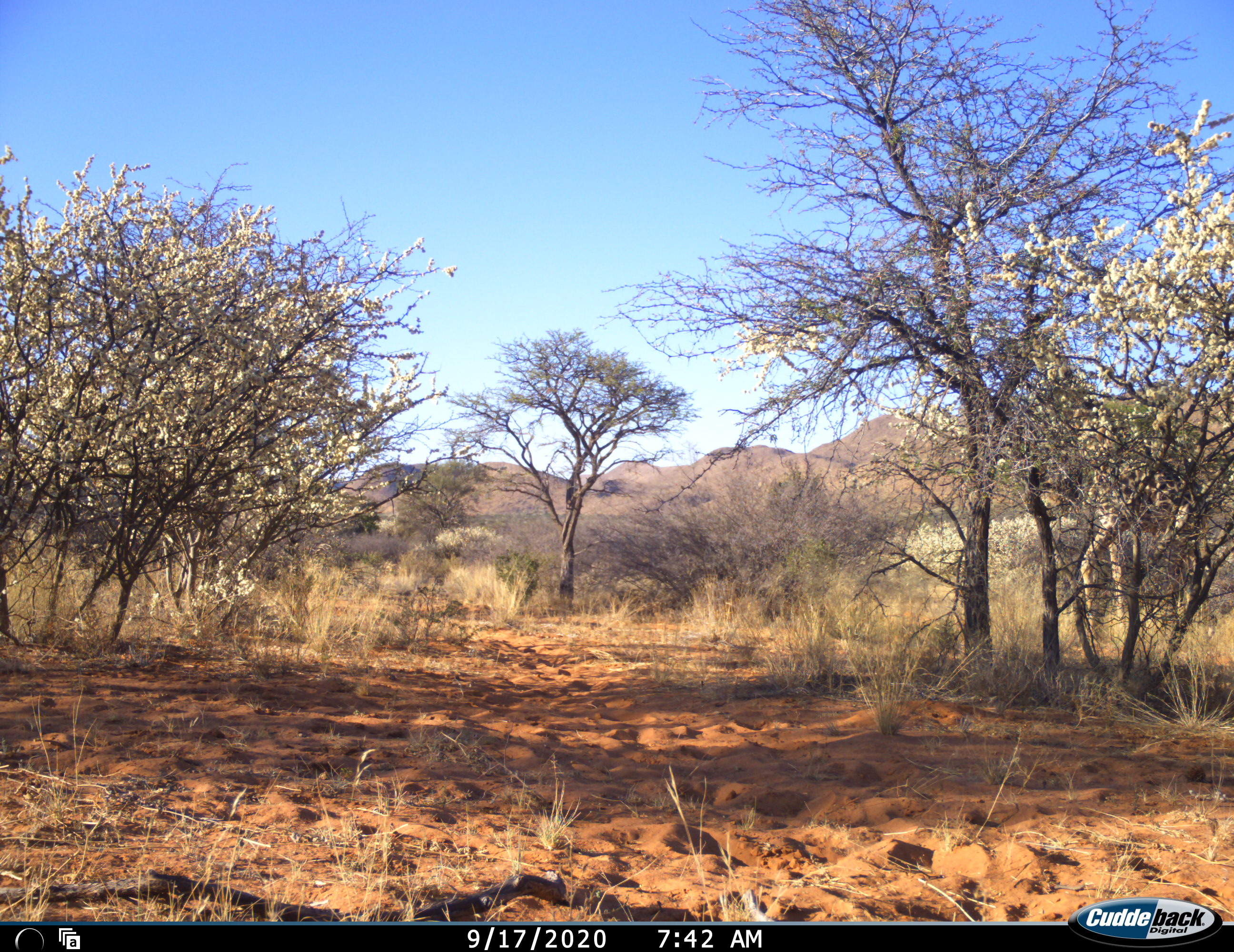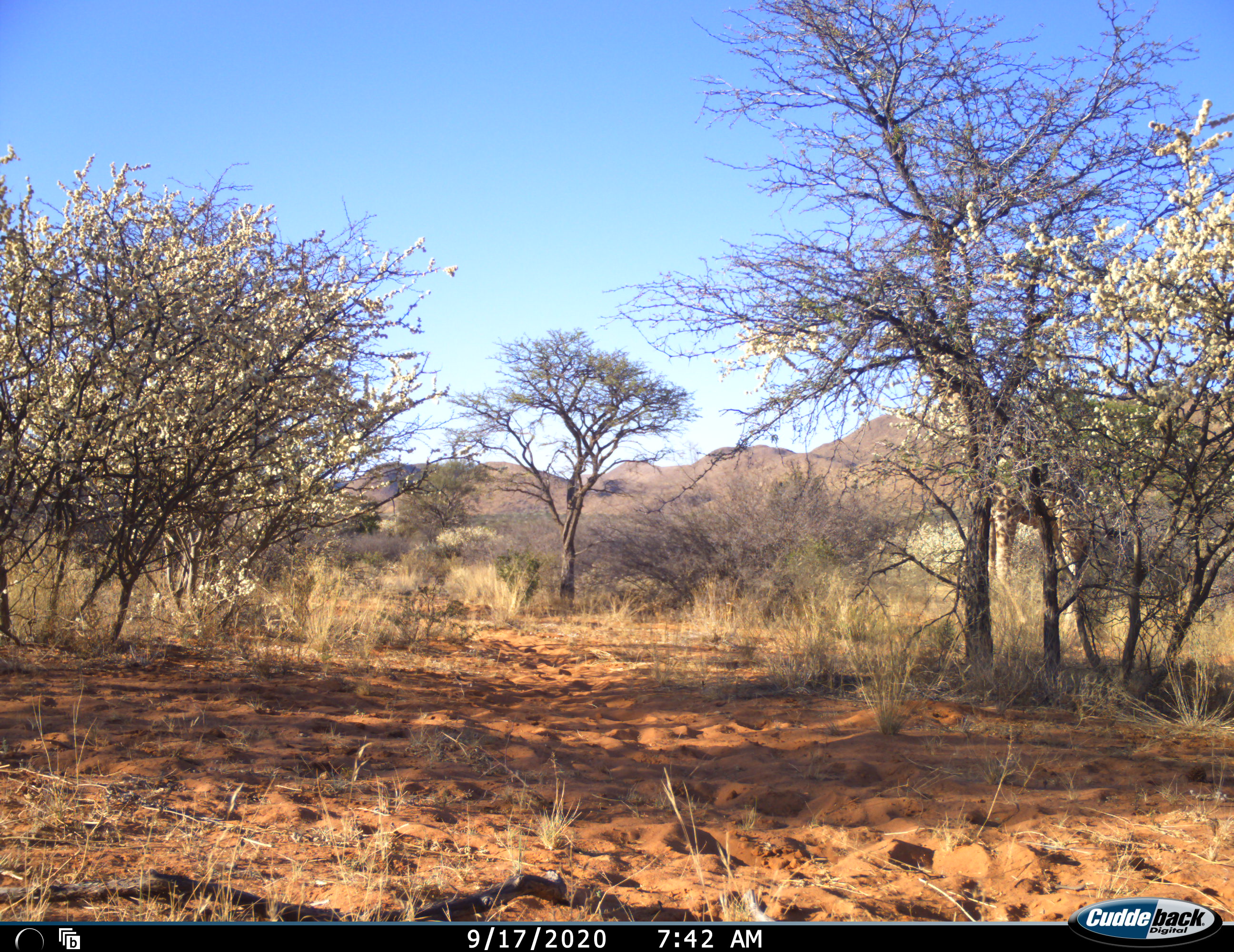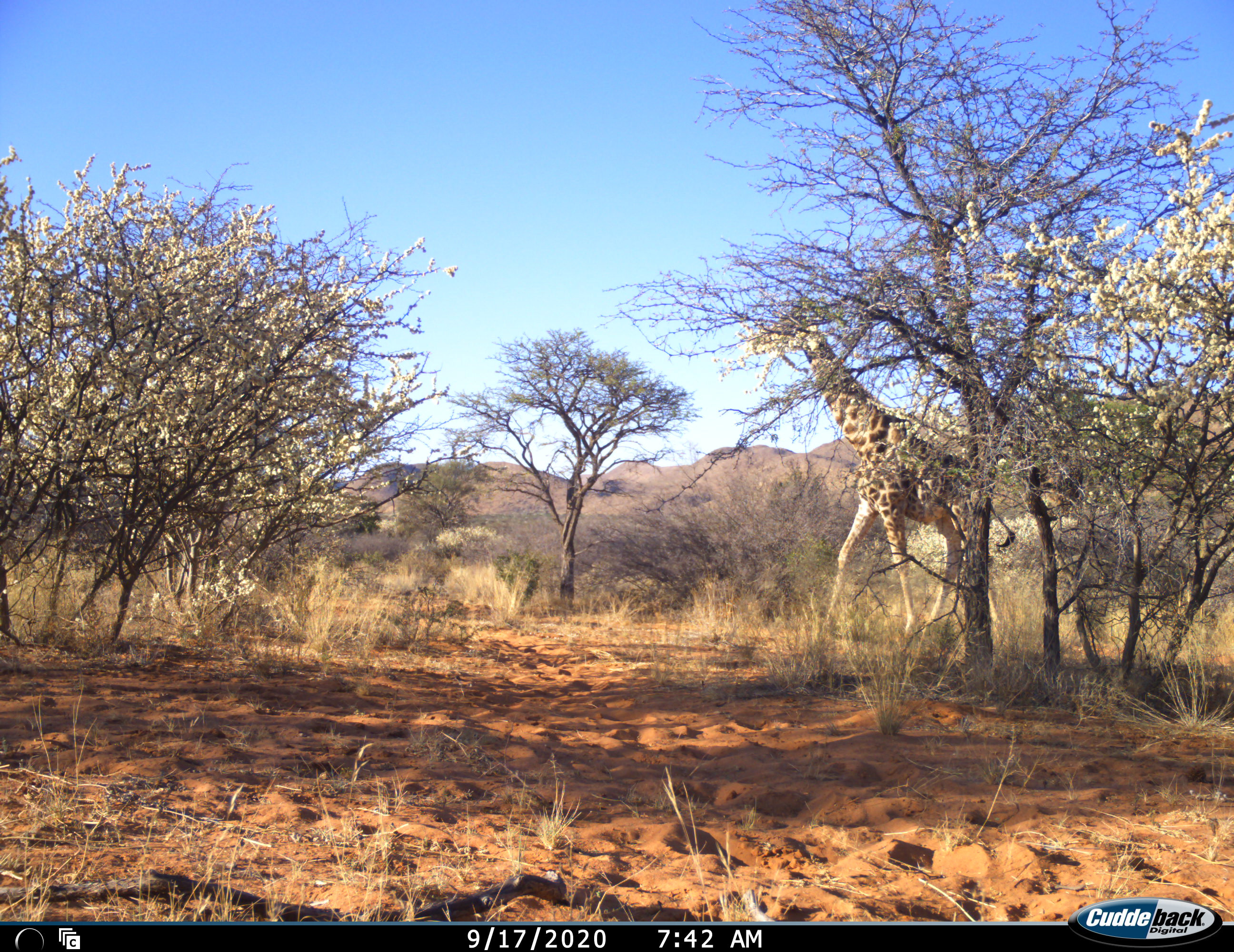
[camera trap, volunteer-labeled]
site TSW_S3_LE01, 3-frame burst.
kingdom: Animalia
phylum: Chordata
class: Mammalia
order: Artiodactyla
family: Giraffidae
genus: Giraffa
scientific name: Giraffa camelopardalis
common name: giraffe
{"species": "giraffe (Giraffa camelopardalis)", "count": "1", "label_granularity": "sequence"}